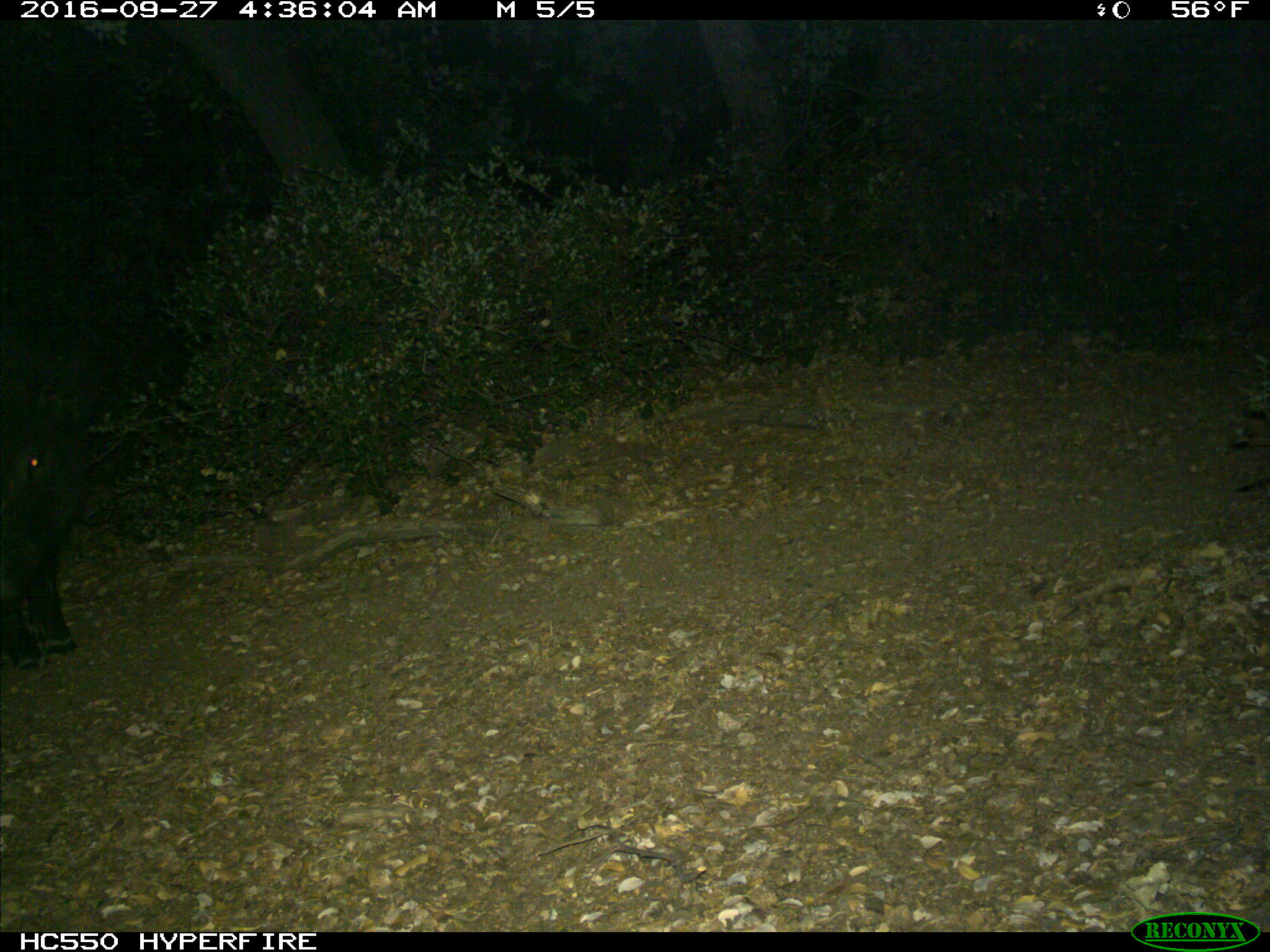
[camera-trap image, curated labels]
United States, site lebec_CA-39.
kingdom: Animalia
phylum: Chordata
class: Mammalia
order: Artiodactyla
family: Suidae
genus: Sus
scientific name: Sus scrofa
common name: wild boar